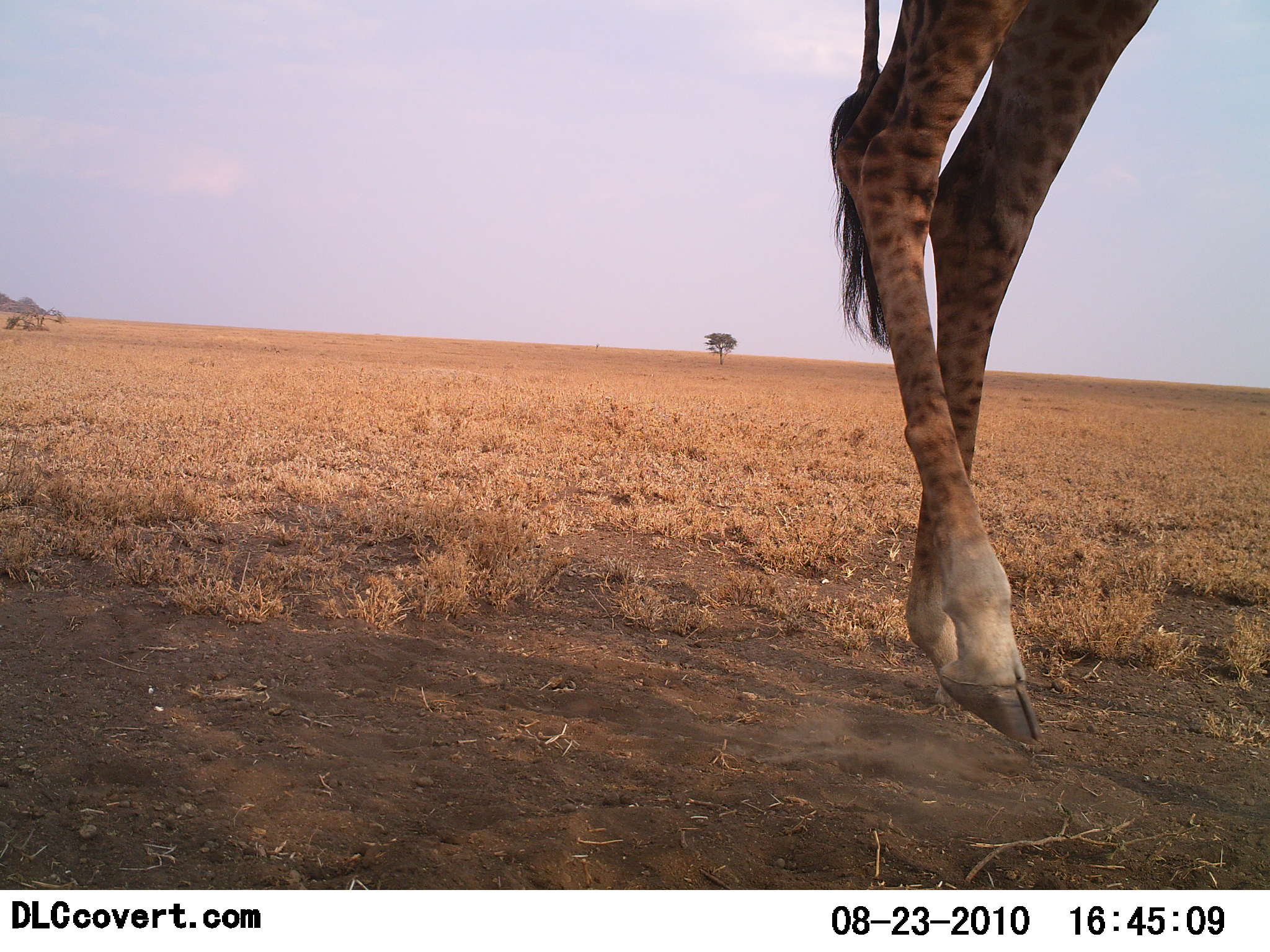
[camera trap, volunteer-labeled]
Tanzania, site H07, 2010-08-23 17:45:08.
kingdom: Animalia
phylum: Chordata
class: Mammalia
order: Artiodactyla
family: Giraffidae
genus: Giraffa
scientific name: Giraffa camelopardalis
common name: giraffe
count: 1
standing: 8%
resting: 0%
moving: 92%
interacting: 0%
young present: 0%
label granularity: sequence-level